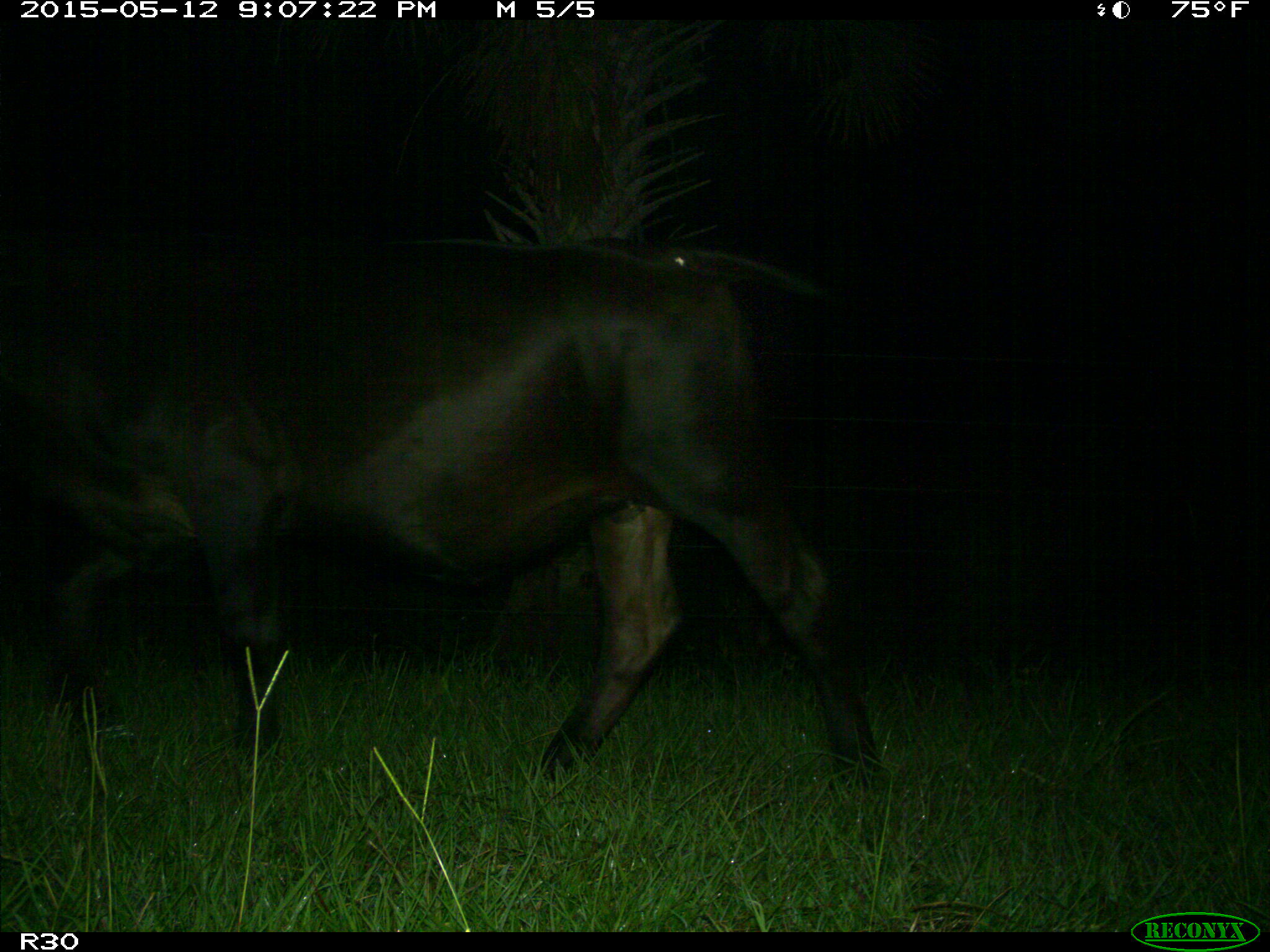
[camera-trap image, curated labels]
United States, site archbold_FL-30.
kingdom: Animalia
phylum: Chordata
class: Mammalia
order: Artiodactyla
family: Bovidae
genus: Bos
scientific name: Bos taurus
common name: domestic cow